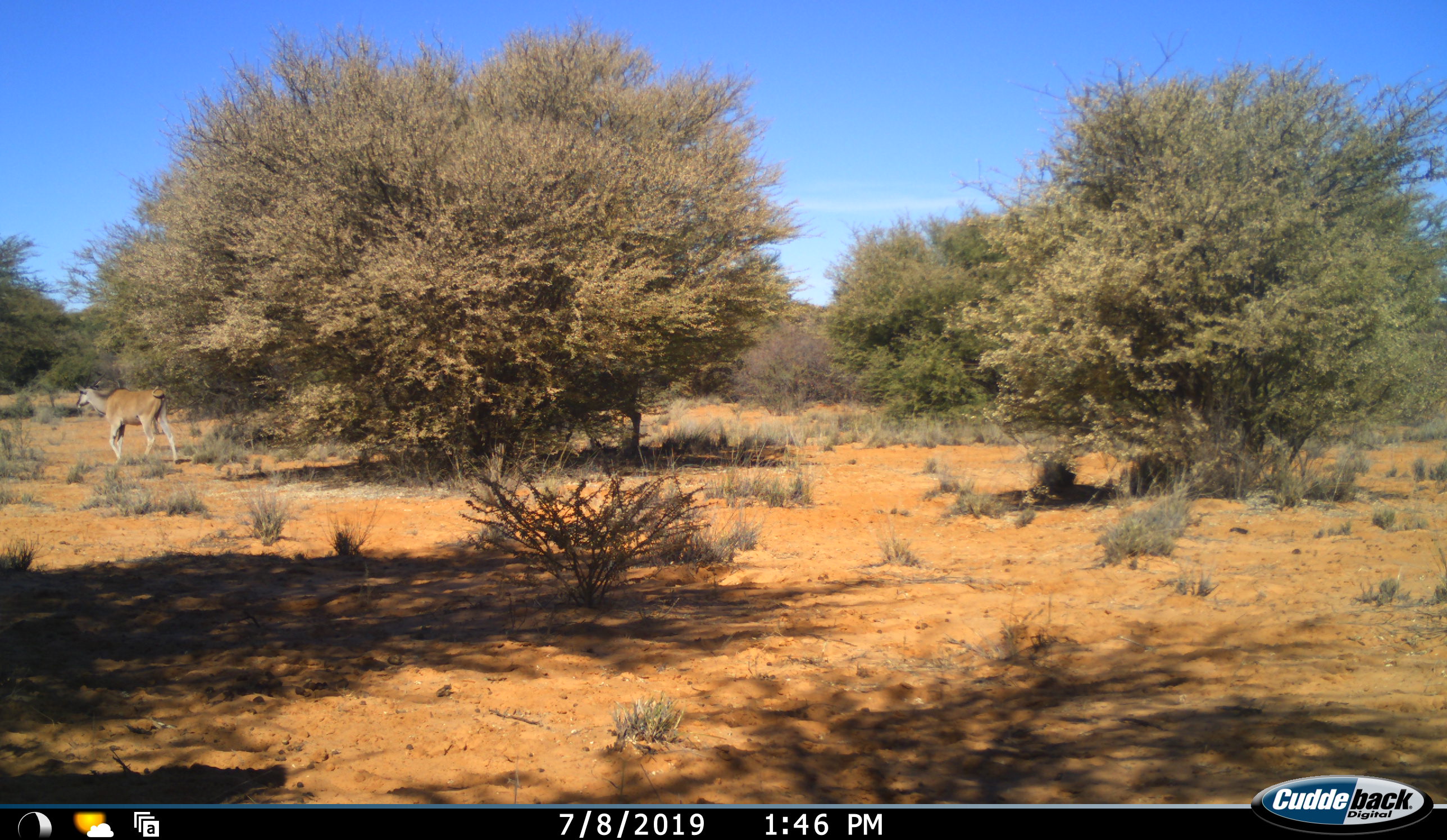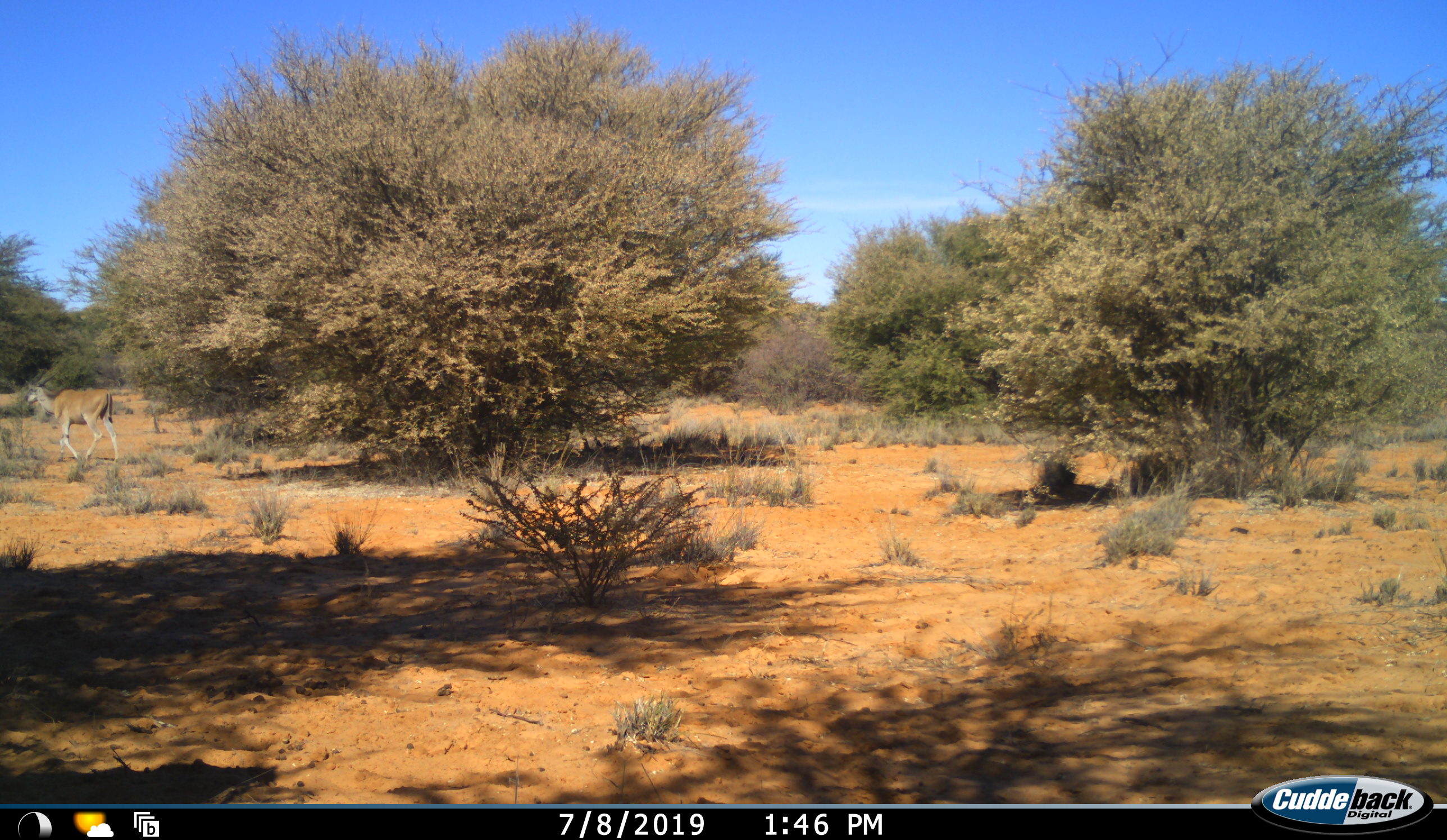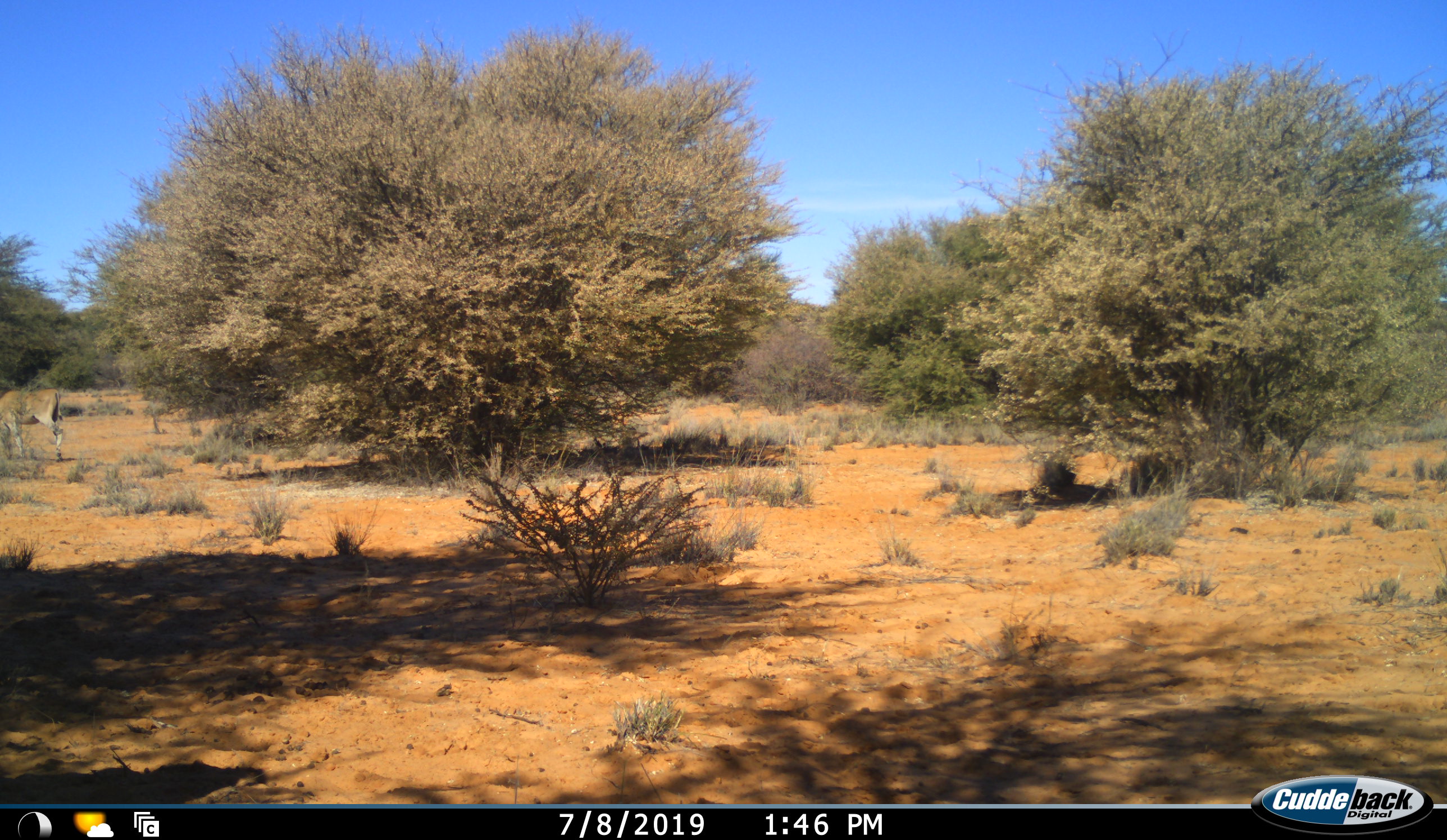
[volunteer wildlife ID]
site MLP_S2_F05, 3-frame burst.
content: unidentified animal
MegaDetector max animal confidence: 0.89